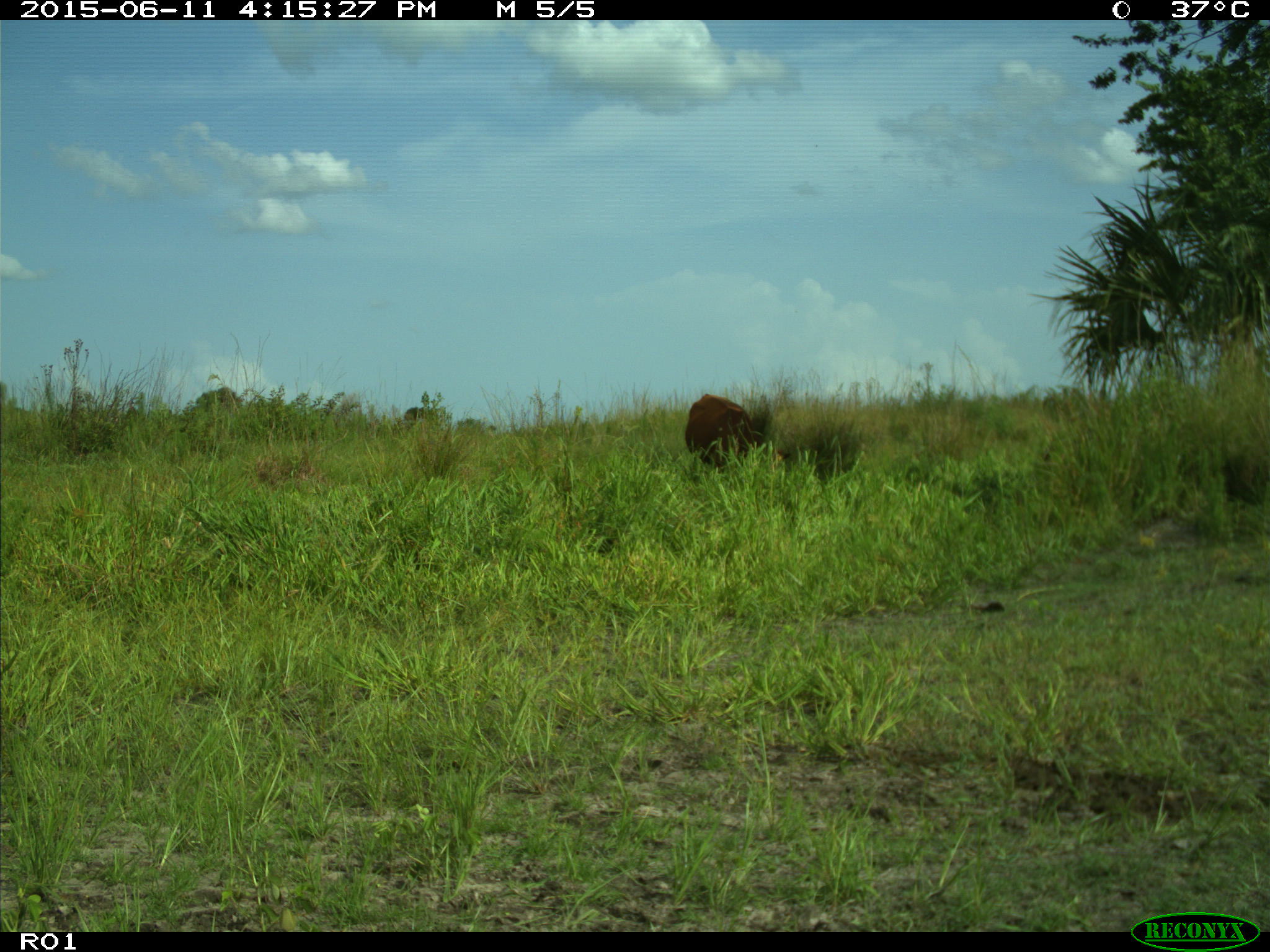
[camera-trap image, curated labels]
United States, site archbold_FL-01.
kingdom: Animalia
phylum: Chordata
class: Mammalia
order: Artiodactyla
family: Bovidae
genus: Bos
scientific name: Bos taurus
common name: domestic cow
Bos taurus (domestic cow).